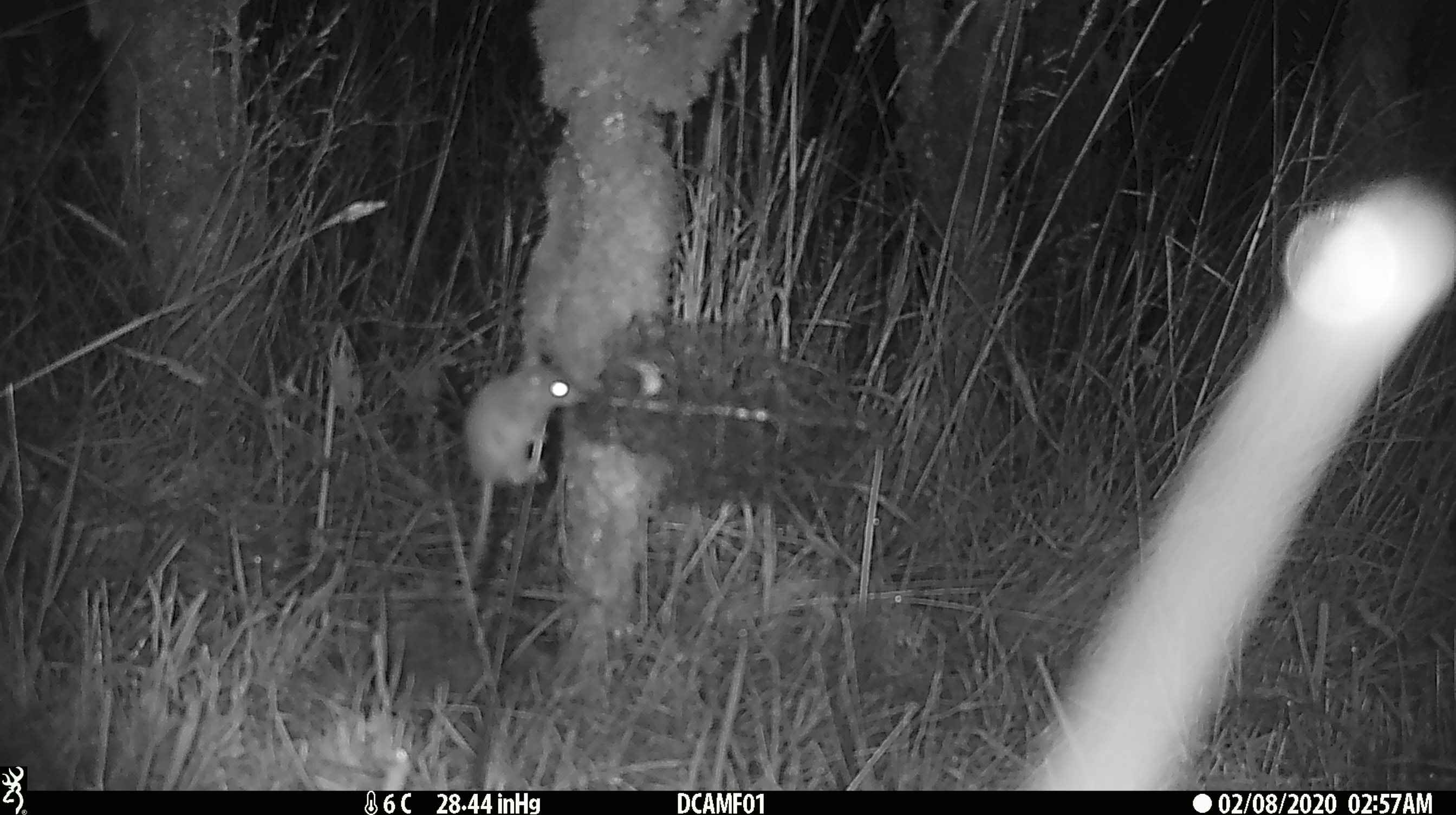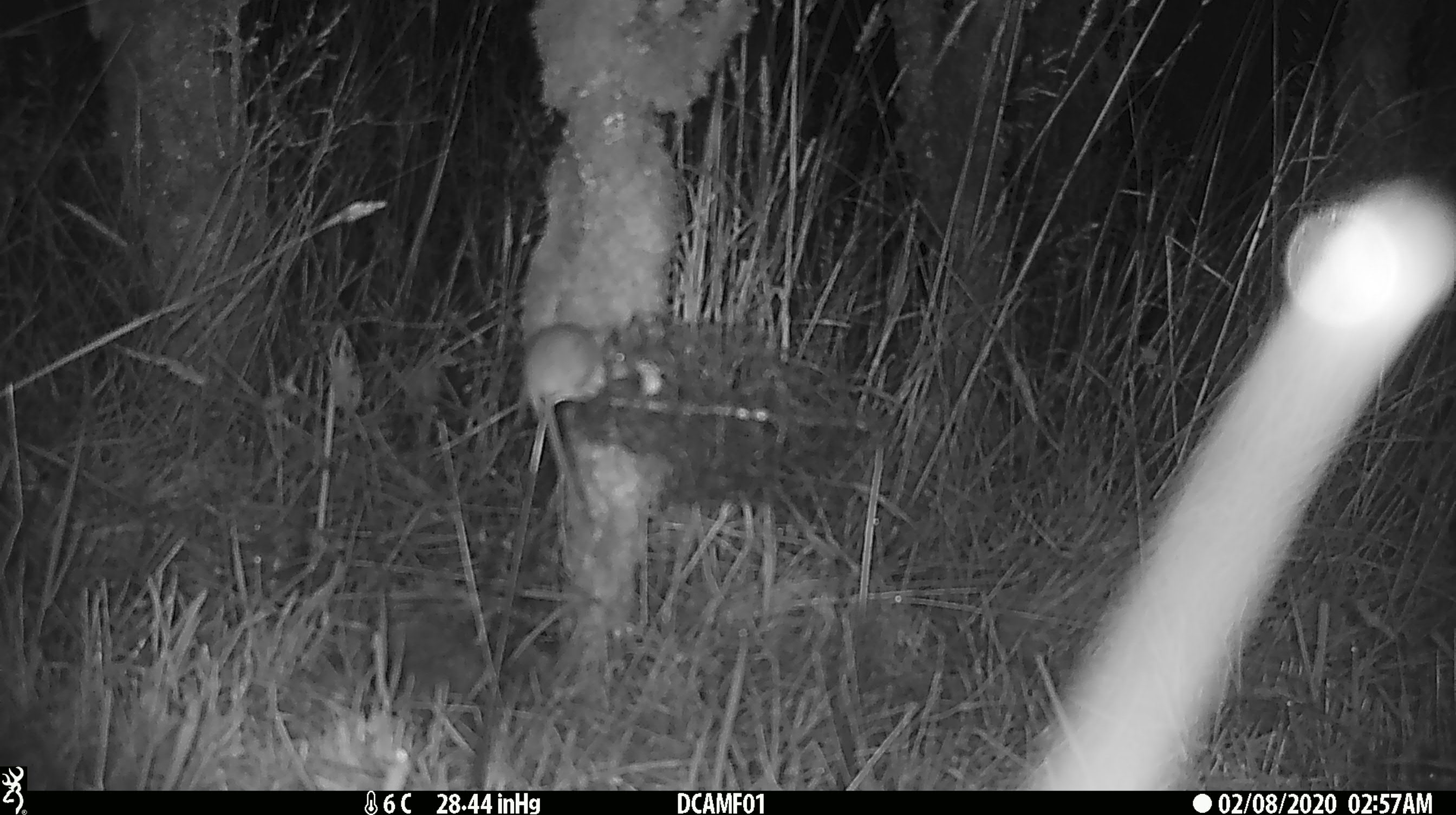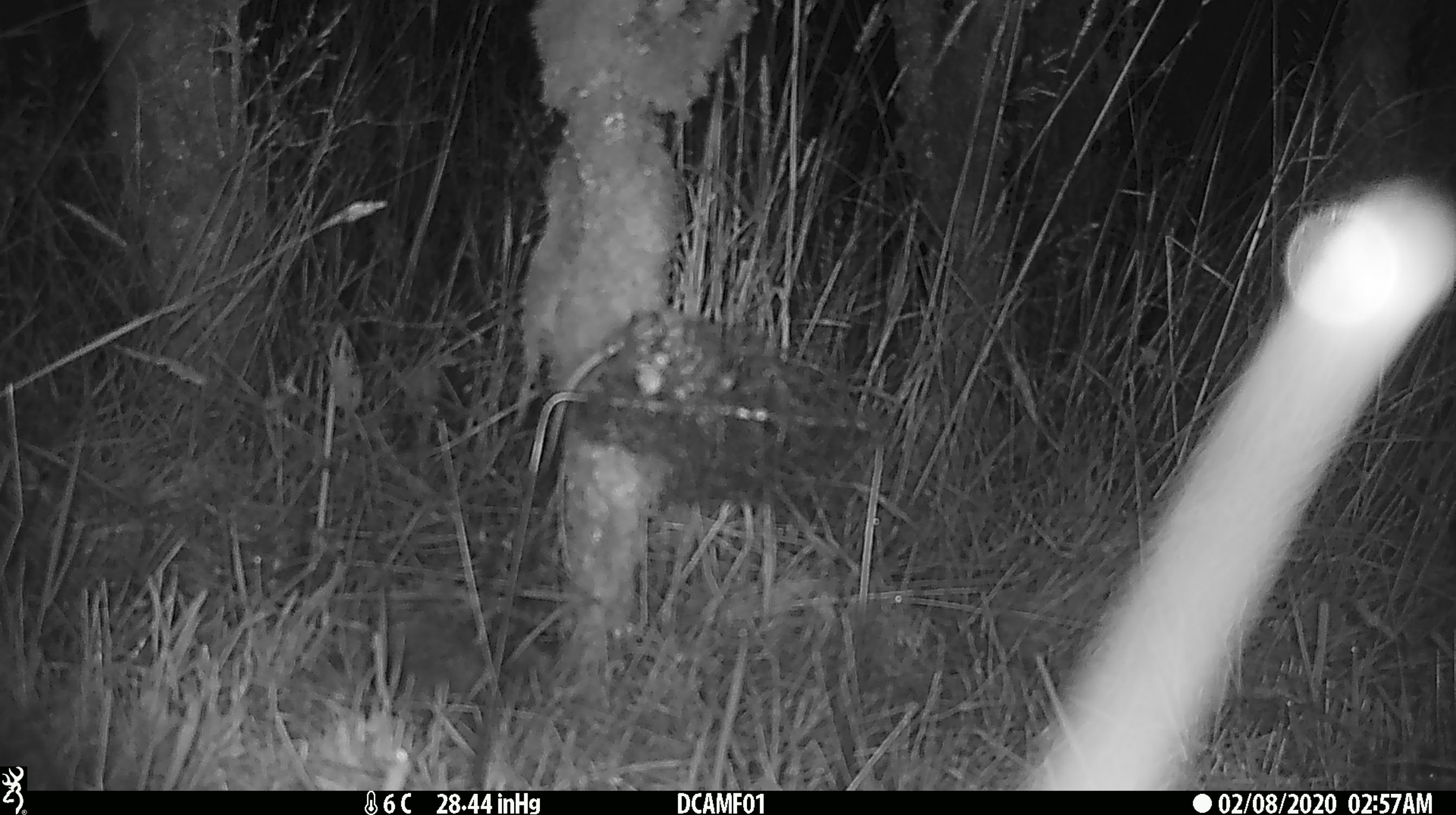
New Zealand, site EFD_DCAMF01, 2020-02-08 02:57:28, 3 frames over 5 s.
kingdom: Animalia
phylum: Chordata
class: Mammalia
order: Rodentia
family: Muridae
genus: Mus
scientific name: Mus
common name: mouse